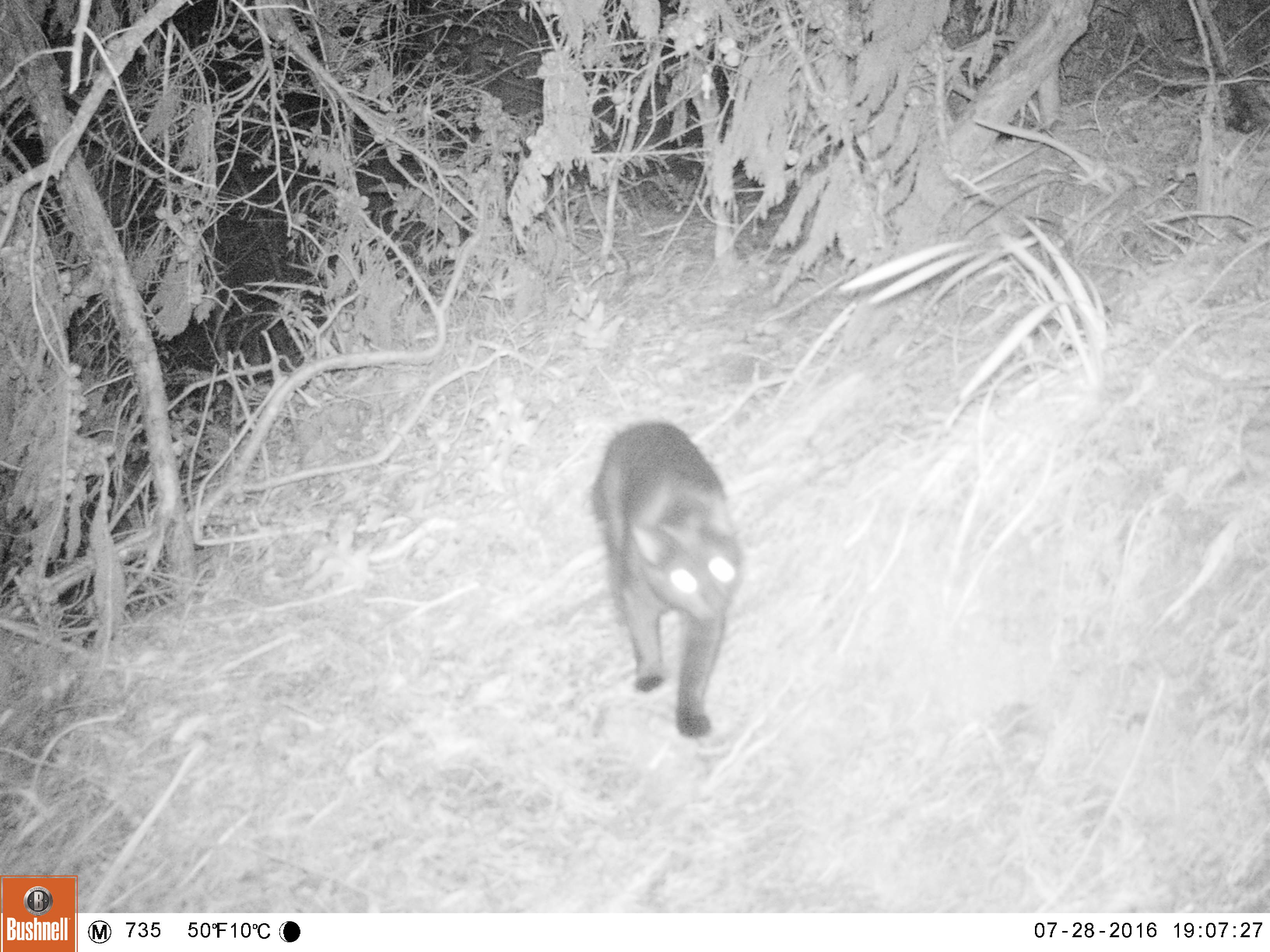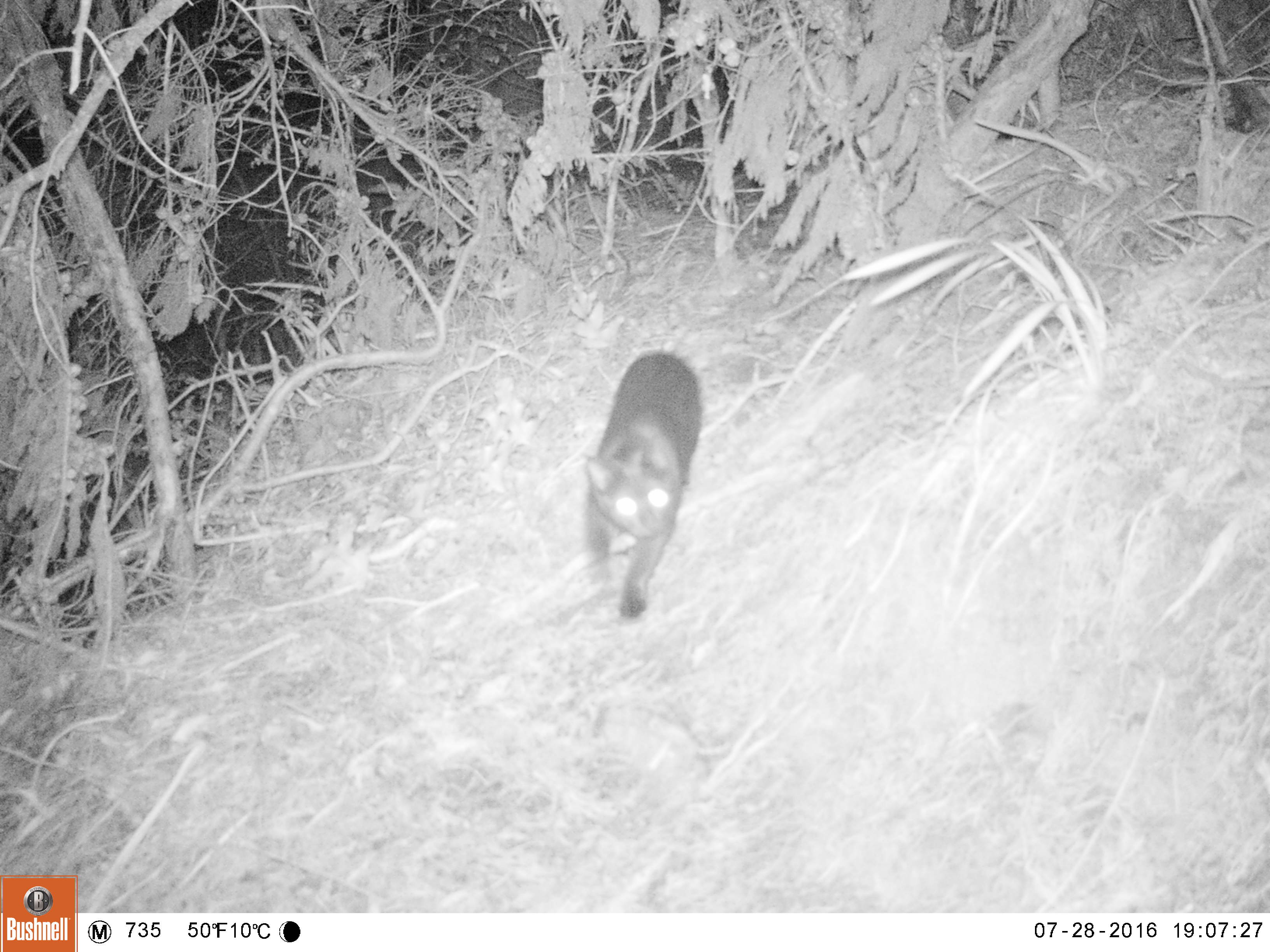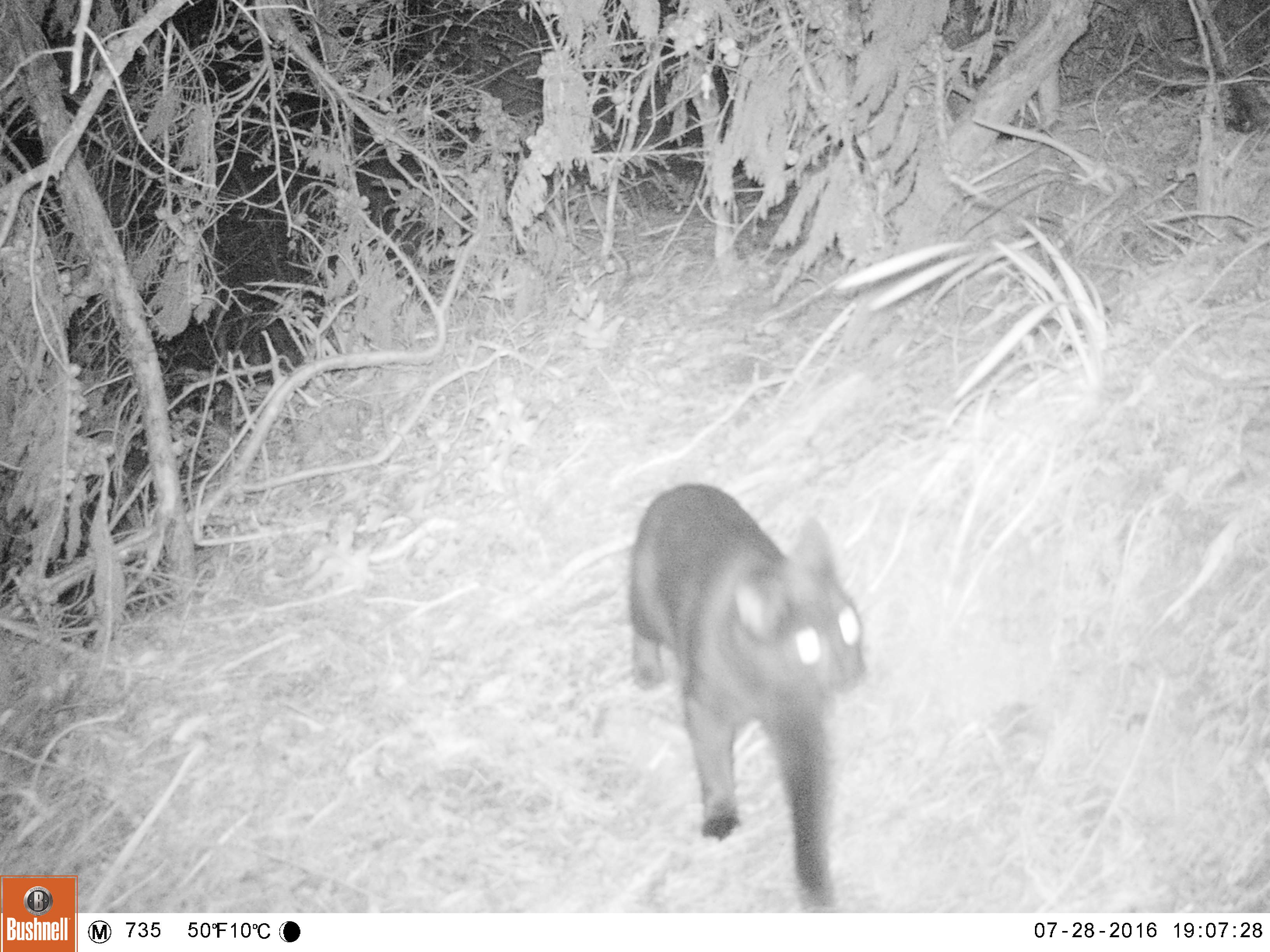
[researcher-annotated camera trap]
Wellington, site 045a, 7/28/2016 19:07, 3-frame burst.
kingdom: Animalia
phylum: Chordata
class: Mammalia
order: Carnivora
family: Felidae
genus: Felis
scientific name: Felis catus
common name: cat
Cat (Felis catus).